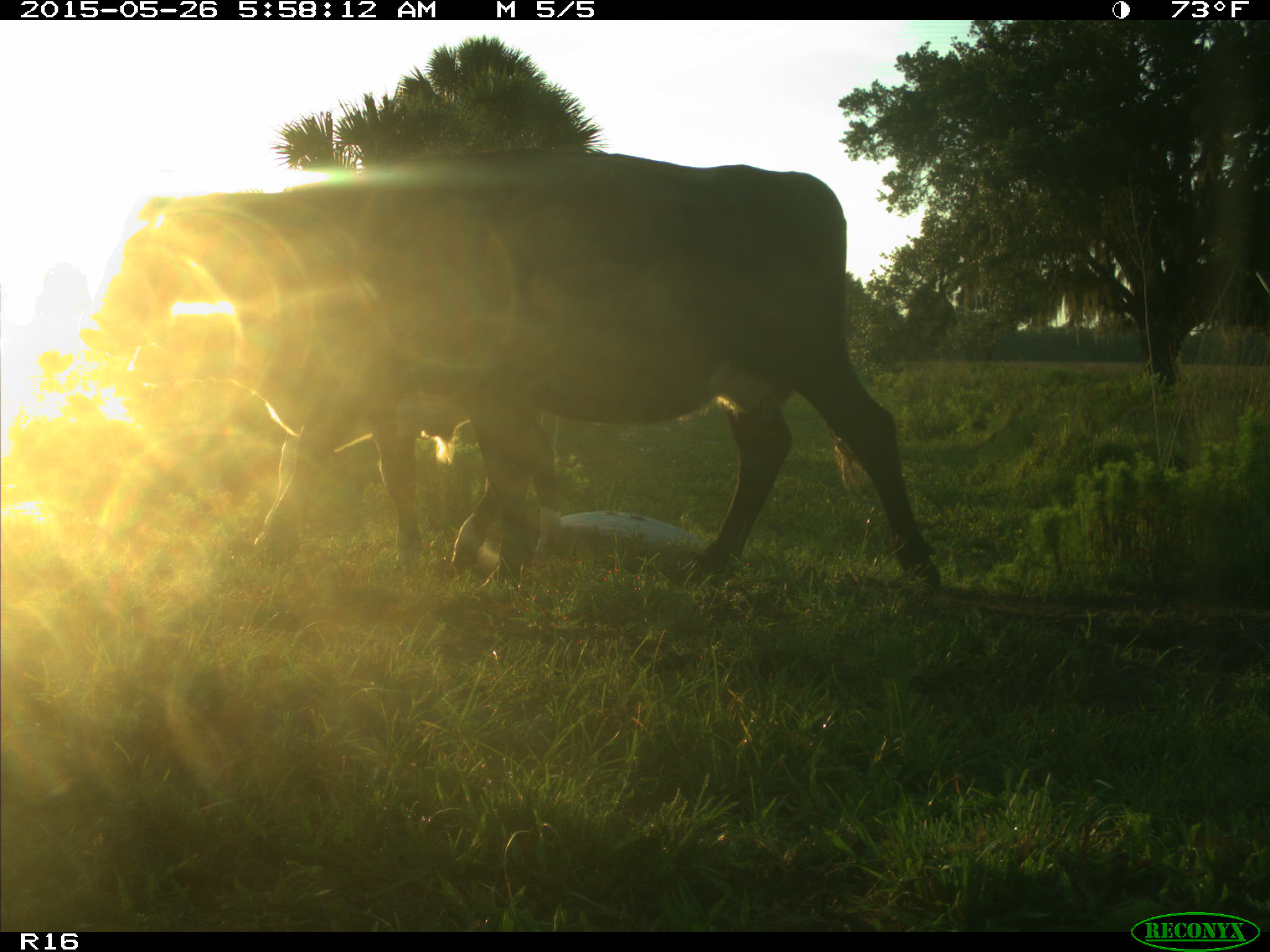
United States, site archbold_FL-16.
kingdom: Animalia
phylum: Chordata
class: Mammalia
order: Artiodactyla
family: Bovidae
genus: Bos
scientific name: Bos taurus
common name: domestic cow